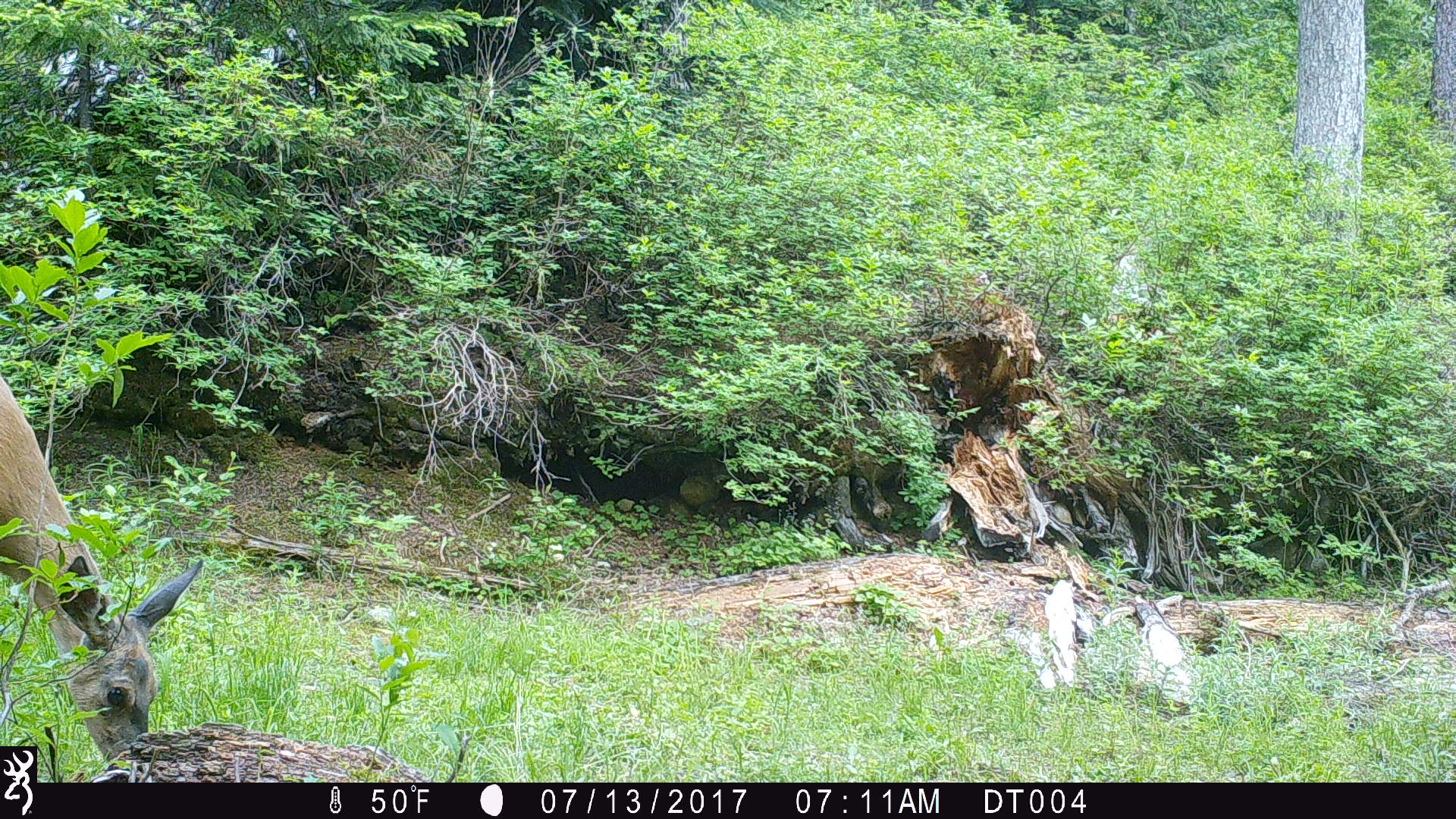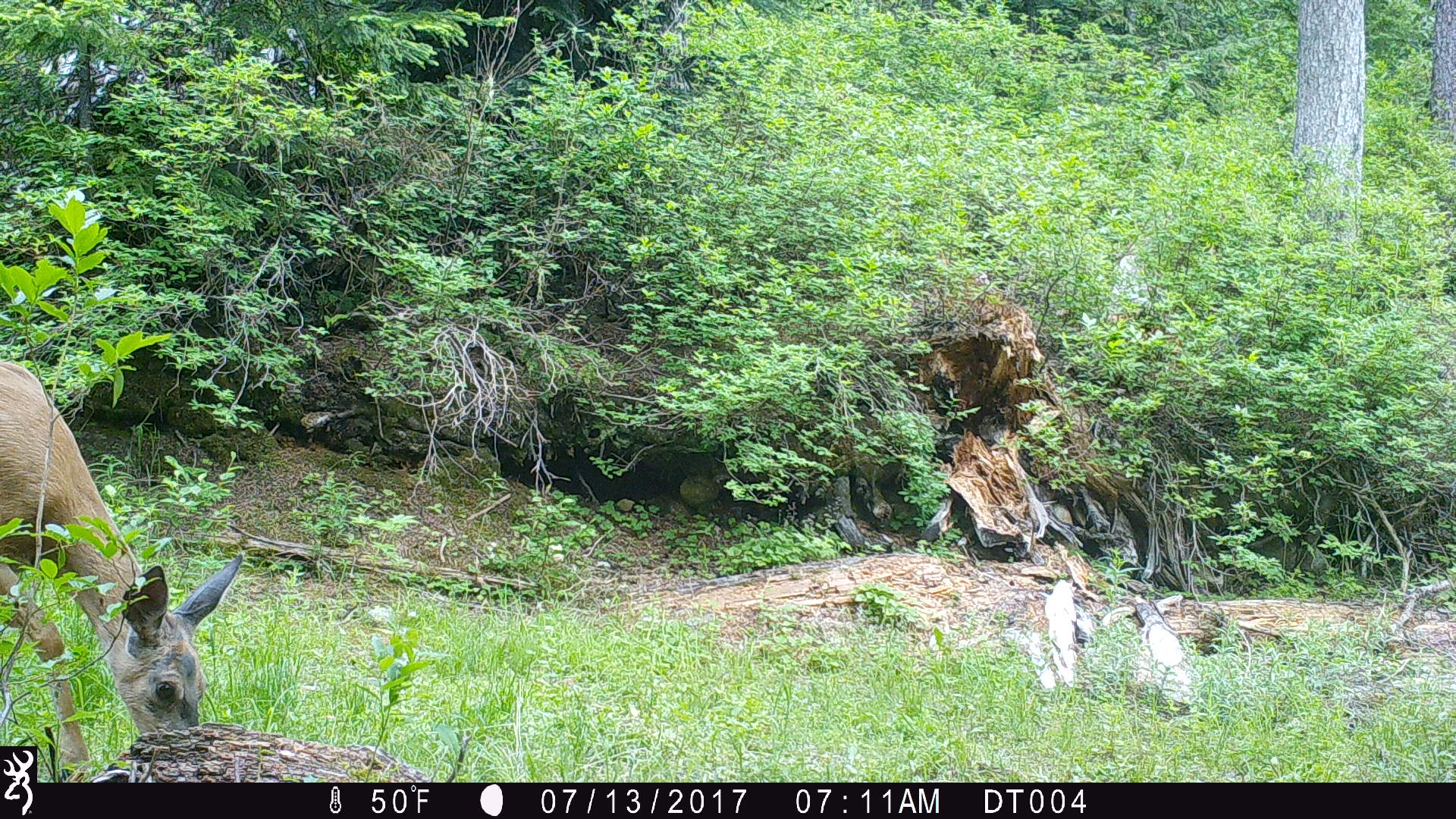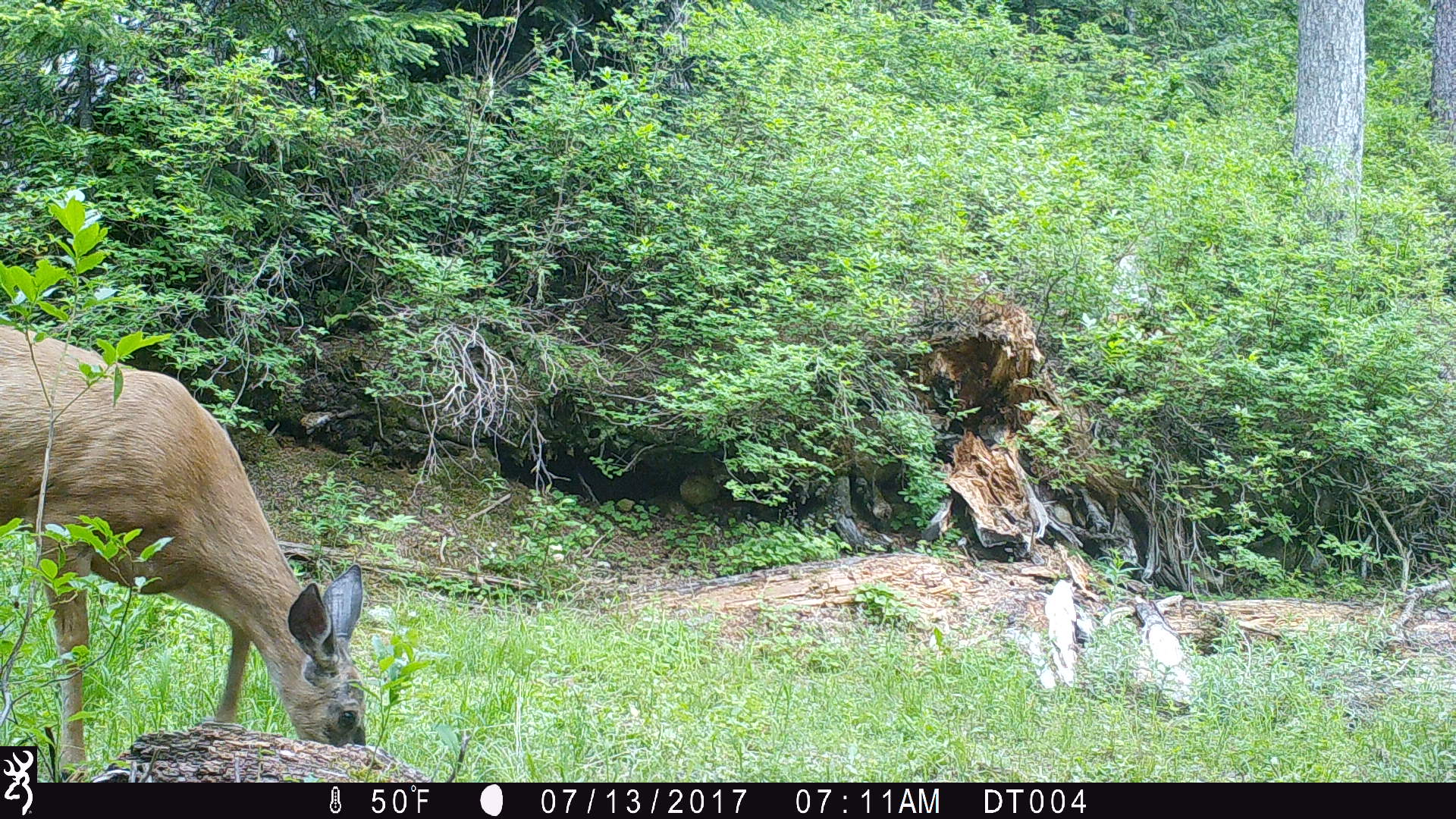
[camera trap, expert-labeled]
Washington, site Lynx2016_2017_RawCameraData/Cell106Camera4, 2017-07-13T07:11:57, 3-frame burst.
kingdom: Animalia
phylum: Chordata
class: Mammalia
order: Artiodactyla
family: Cervidae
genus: Odocoileus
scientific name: Odocoileus hemionus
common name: mule deer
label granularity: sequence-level